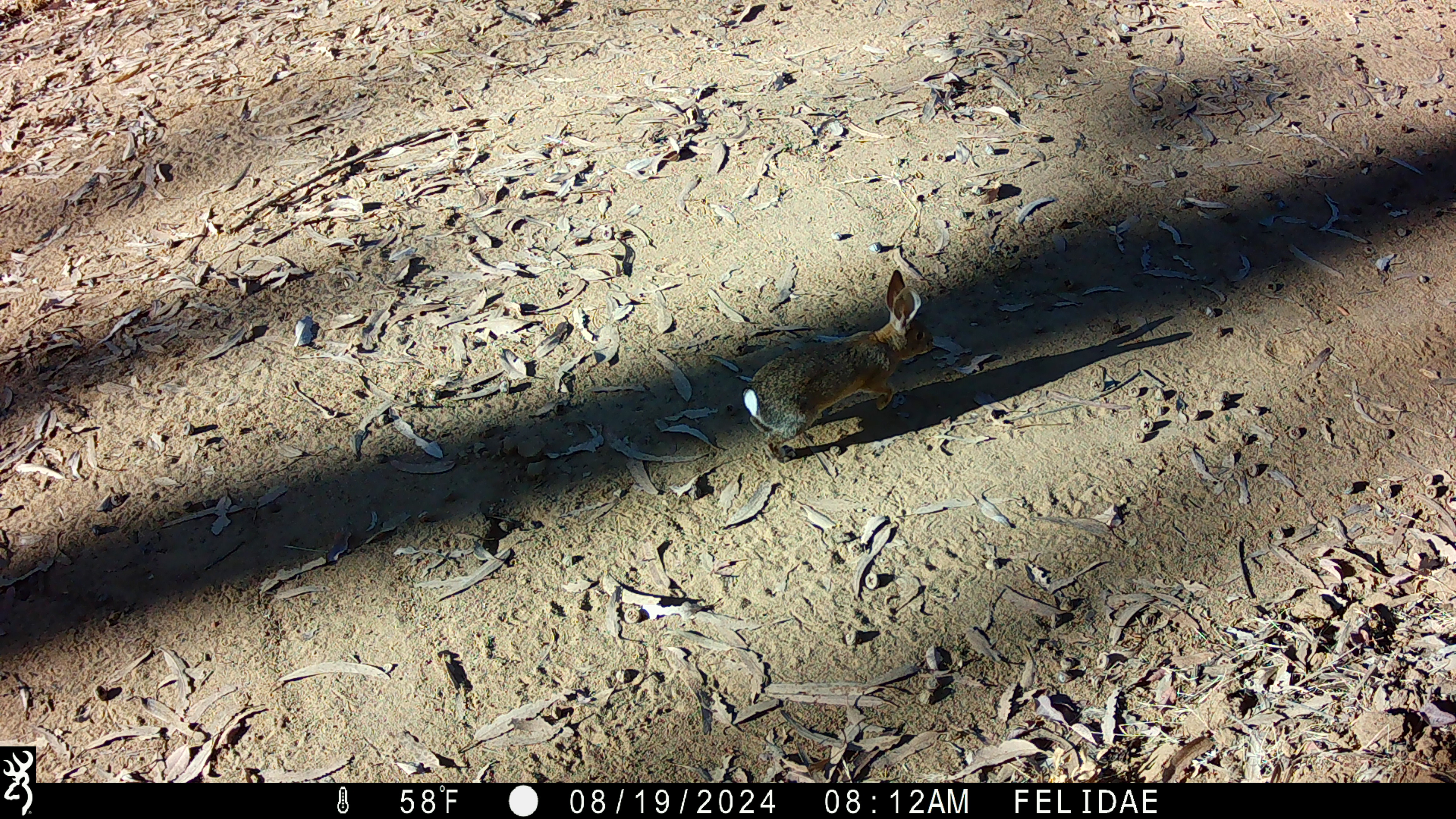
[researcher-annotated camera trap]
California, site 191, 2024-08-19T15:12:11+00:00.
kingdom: Animalia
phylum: Chordata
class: Mammalia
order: Lagomorpha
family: Leporidae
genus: Sylvilagus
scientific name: Sylvilagus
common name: cottontail rabbit